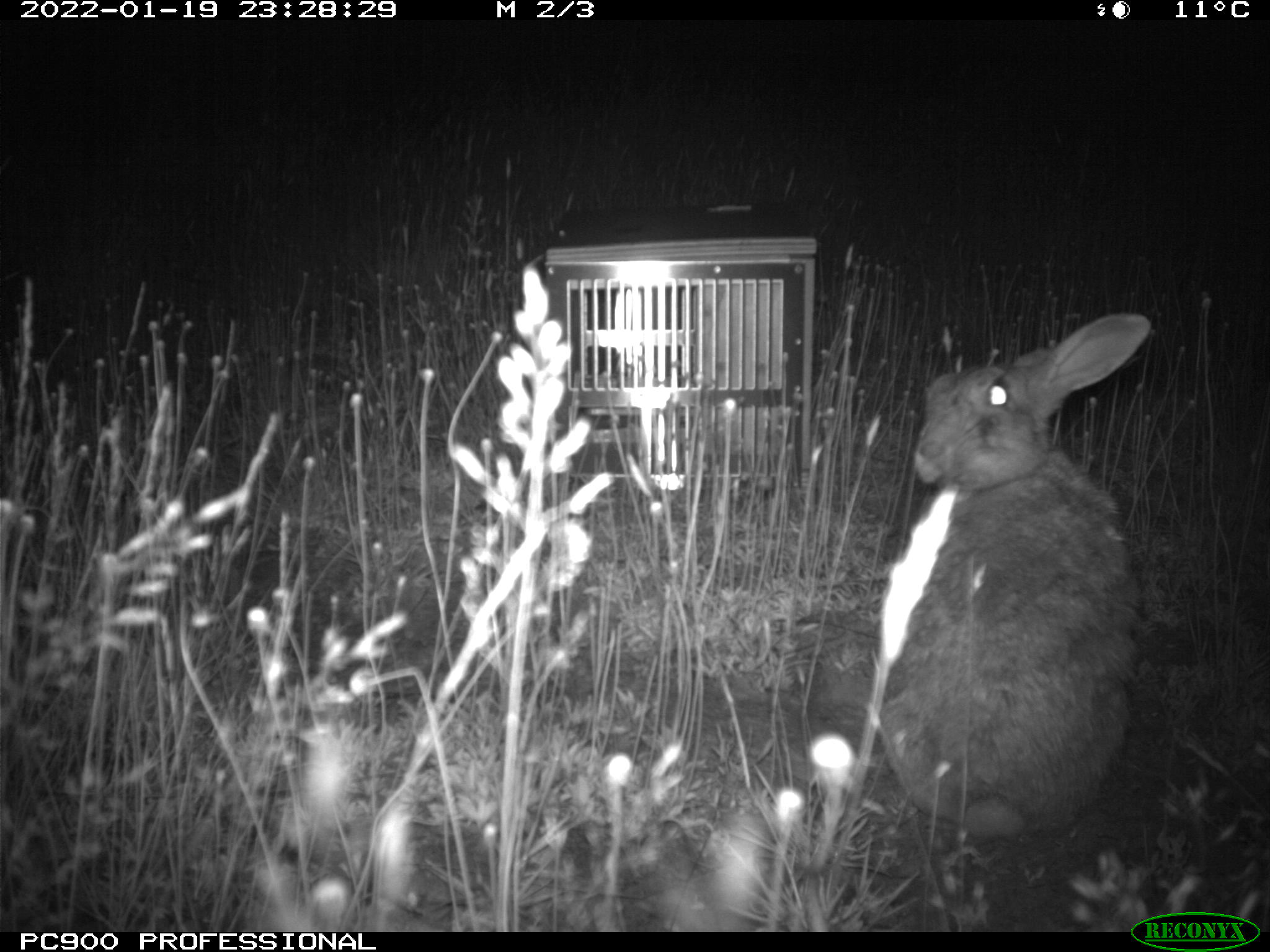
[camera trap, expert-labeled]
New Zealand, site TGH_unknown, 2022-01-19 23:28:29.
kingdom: Animalia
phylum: Chordata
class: Mammalia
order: Lagomorpha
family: Leporidae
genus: Oryctolagus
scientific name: Oryctolagus cuniculus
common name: european rabbit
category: rabbit